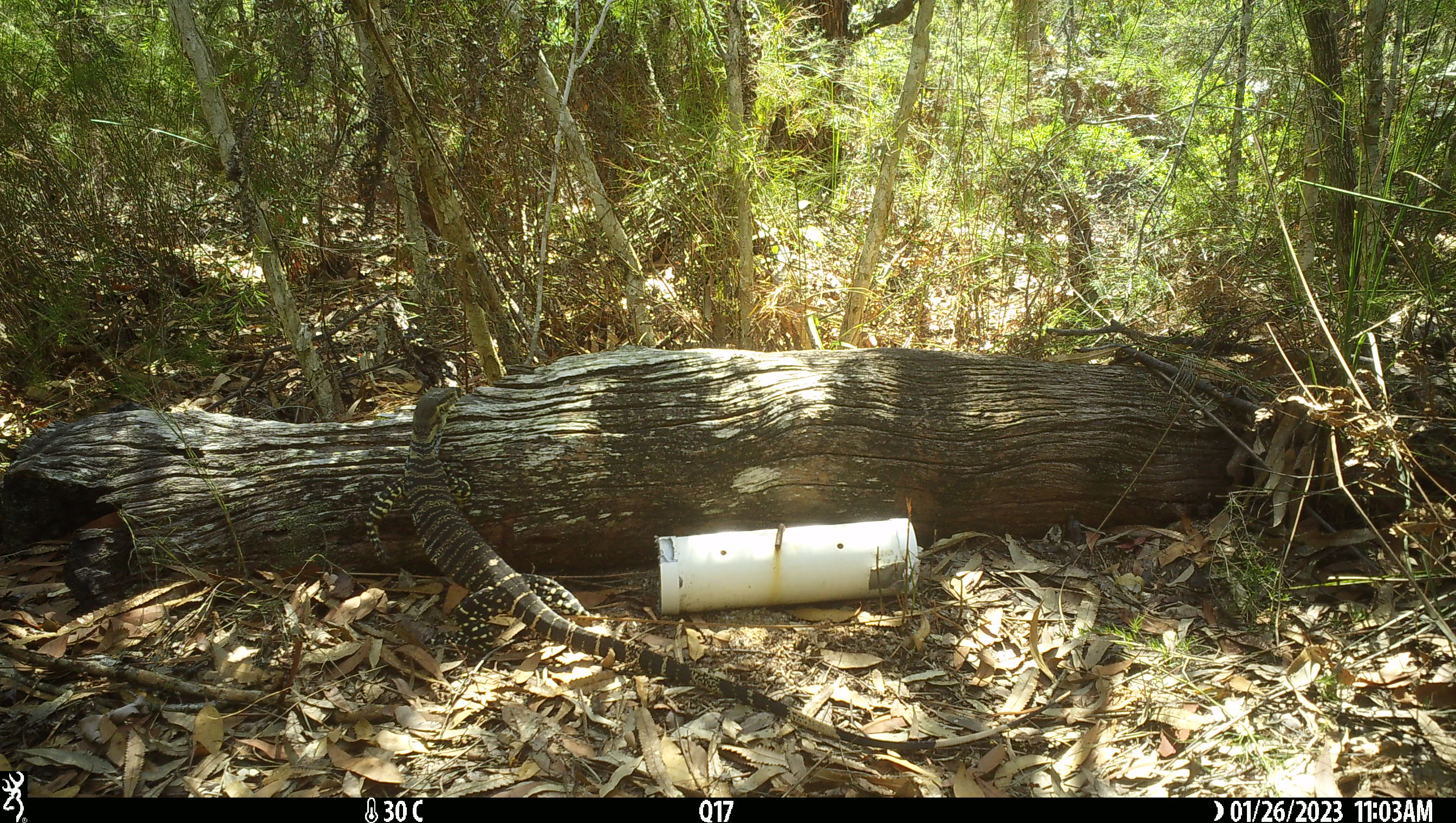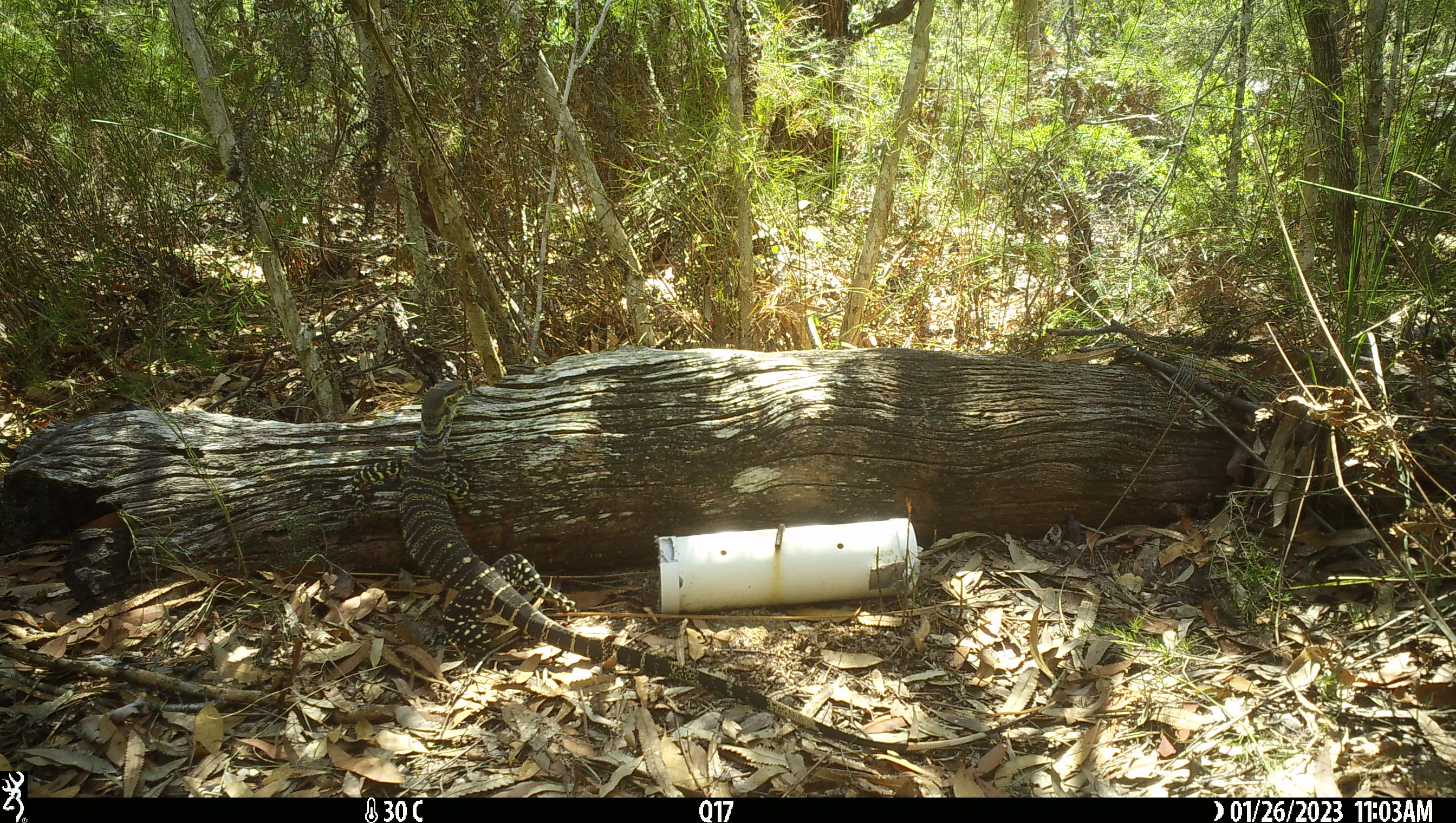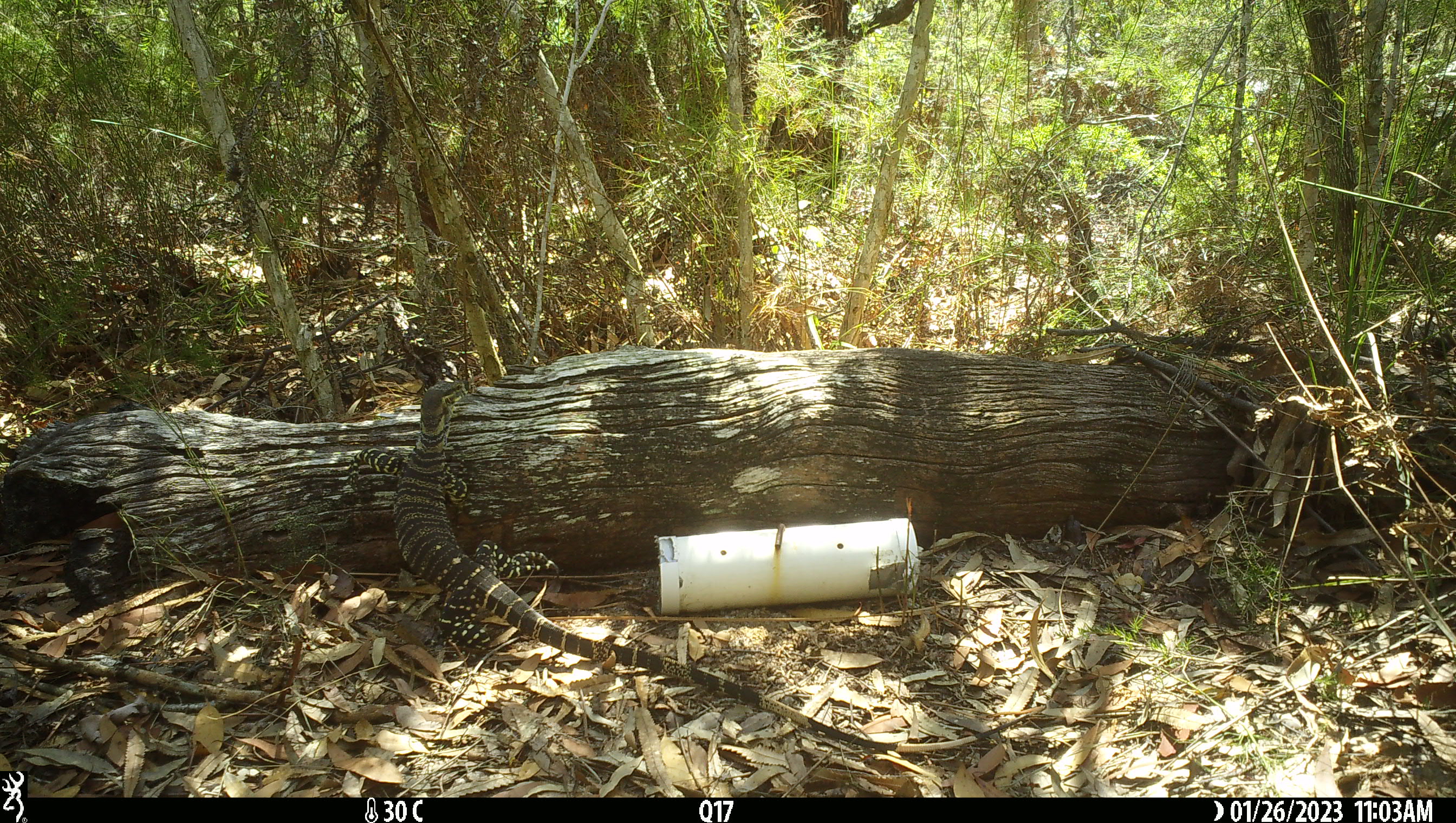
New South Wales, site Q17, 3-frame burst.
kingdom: Animalia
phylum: Chordata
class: Reptilia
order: Squamata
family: Varanidae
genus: Varanus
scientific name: Varanus varius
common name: lace monitor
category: goanna